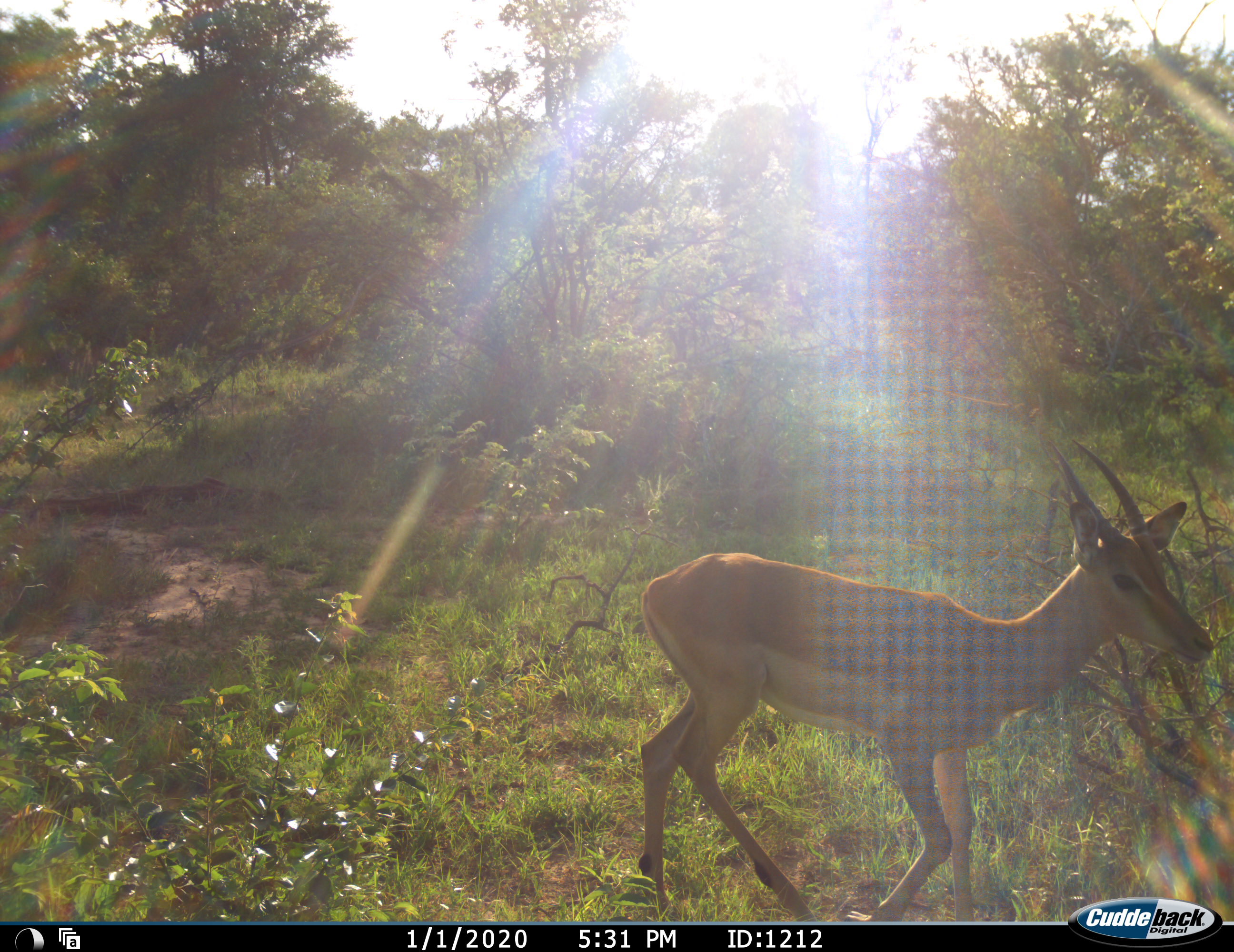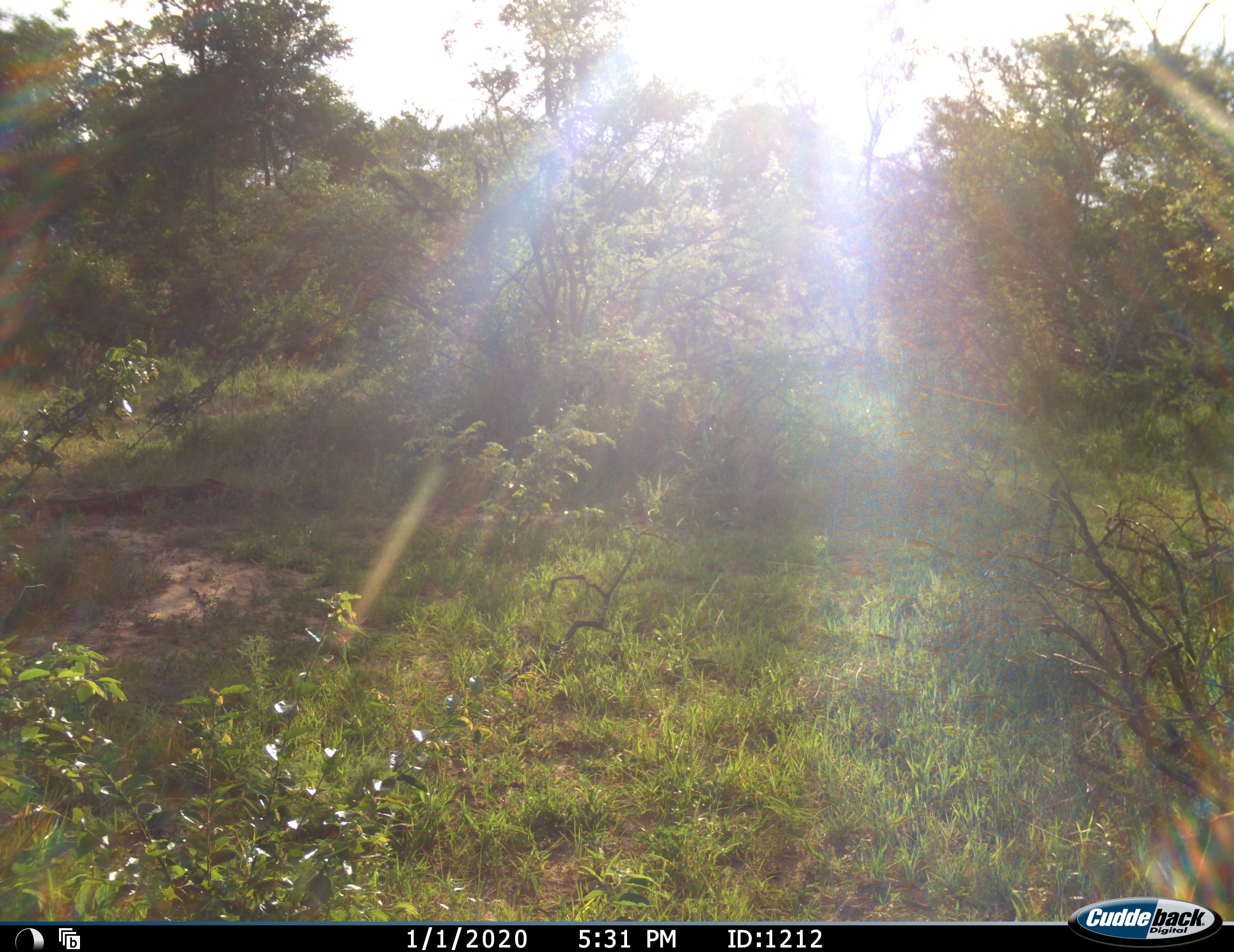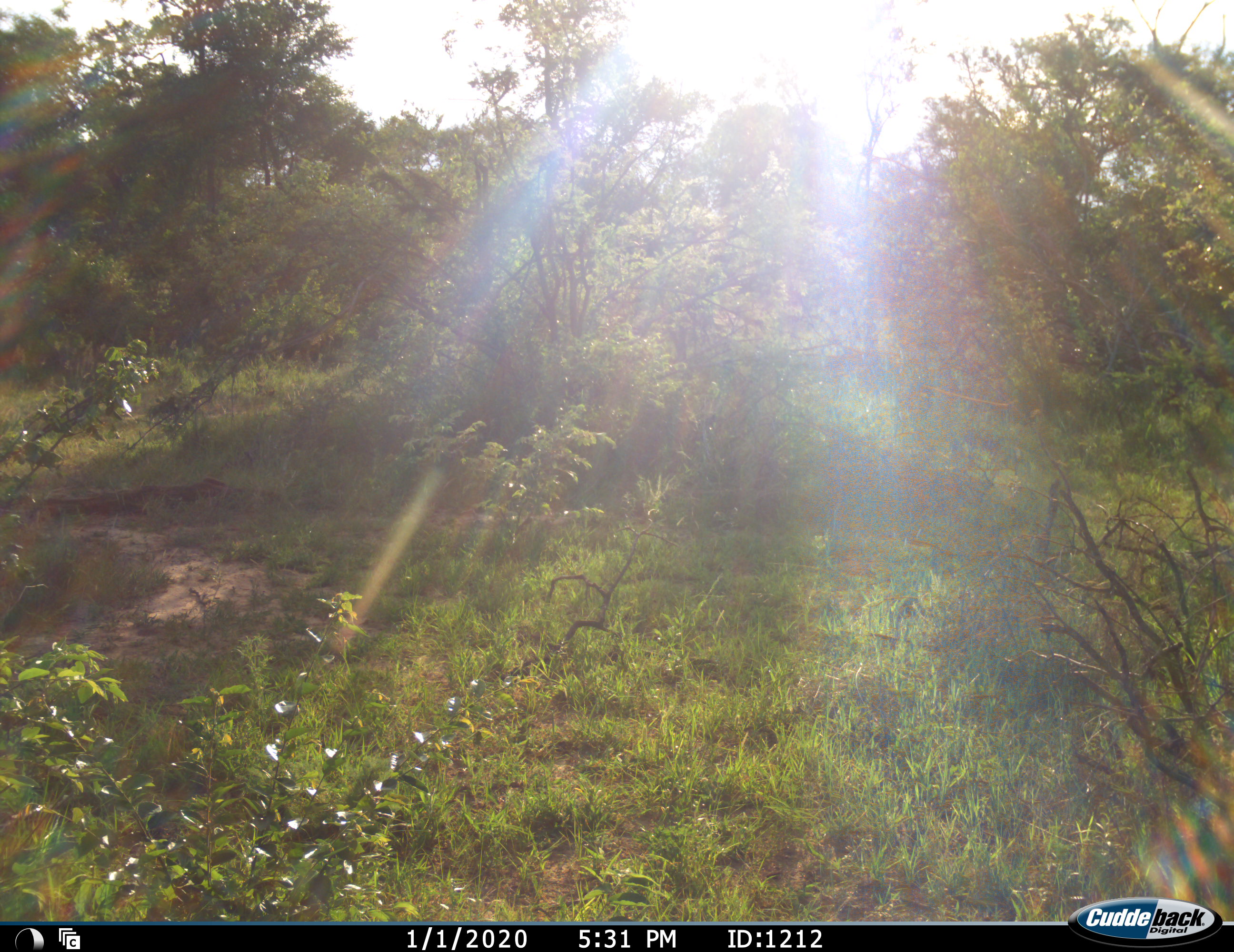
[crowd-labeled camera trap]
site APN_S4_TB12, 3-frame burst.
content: unidentified animal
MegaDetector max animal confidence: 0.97